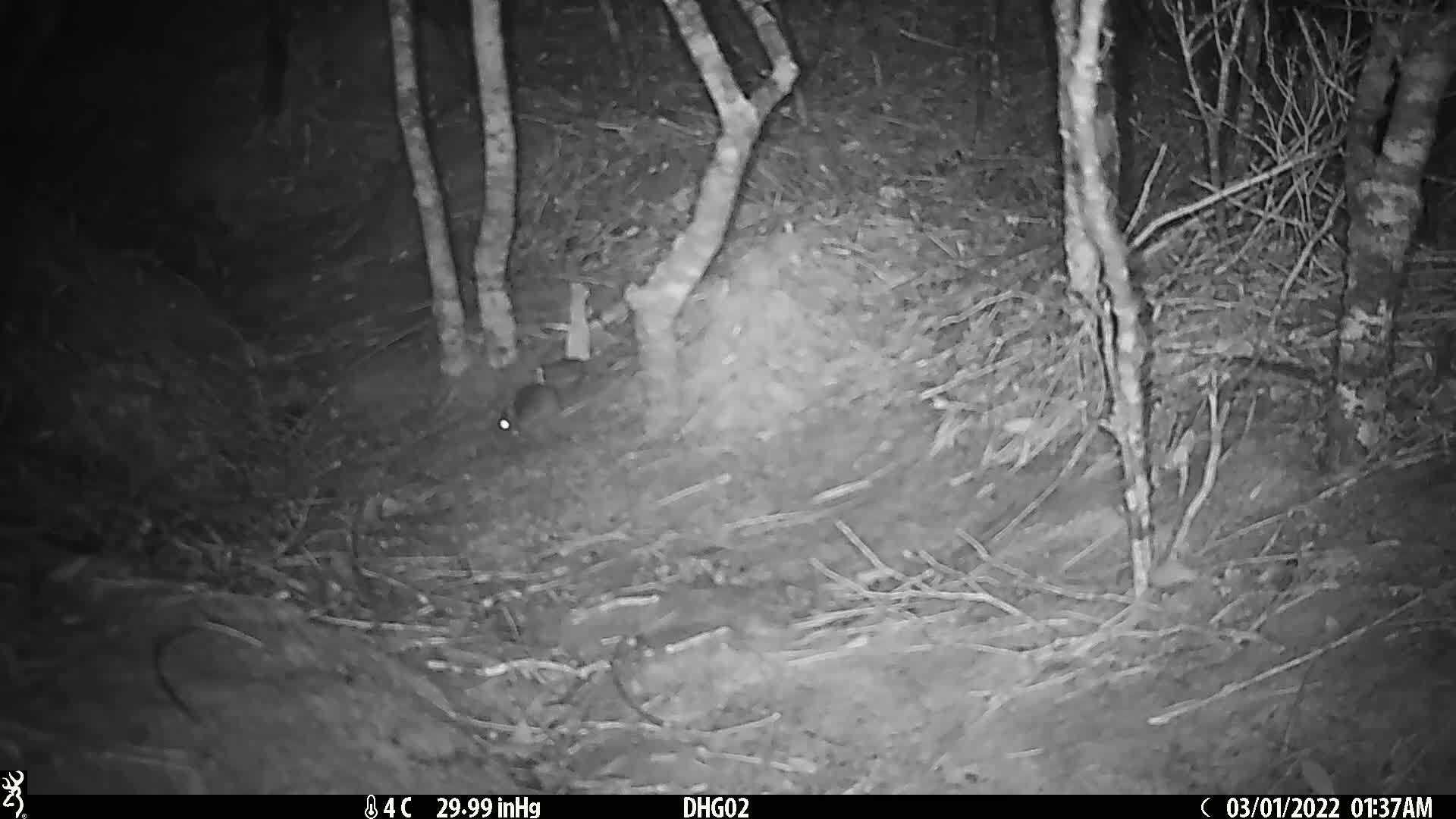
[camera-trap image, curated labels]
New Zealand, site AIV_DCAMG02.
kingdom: Animalia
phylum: Chordata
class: Mammalia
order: Rodentia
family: Muridae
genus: Mus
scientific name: Mus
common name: mouse